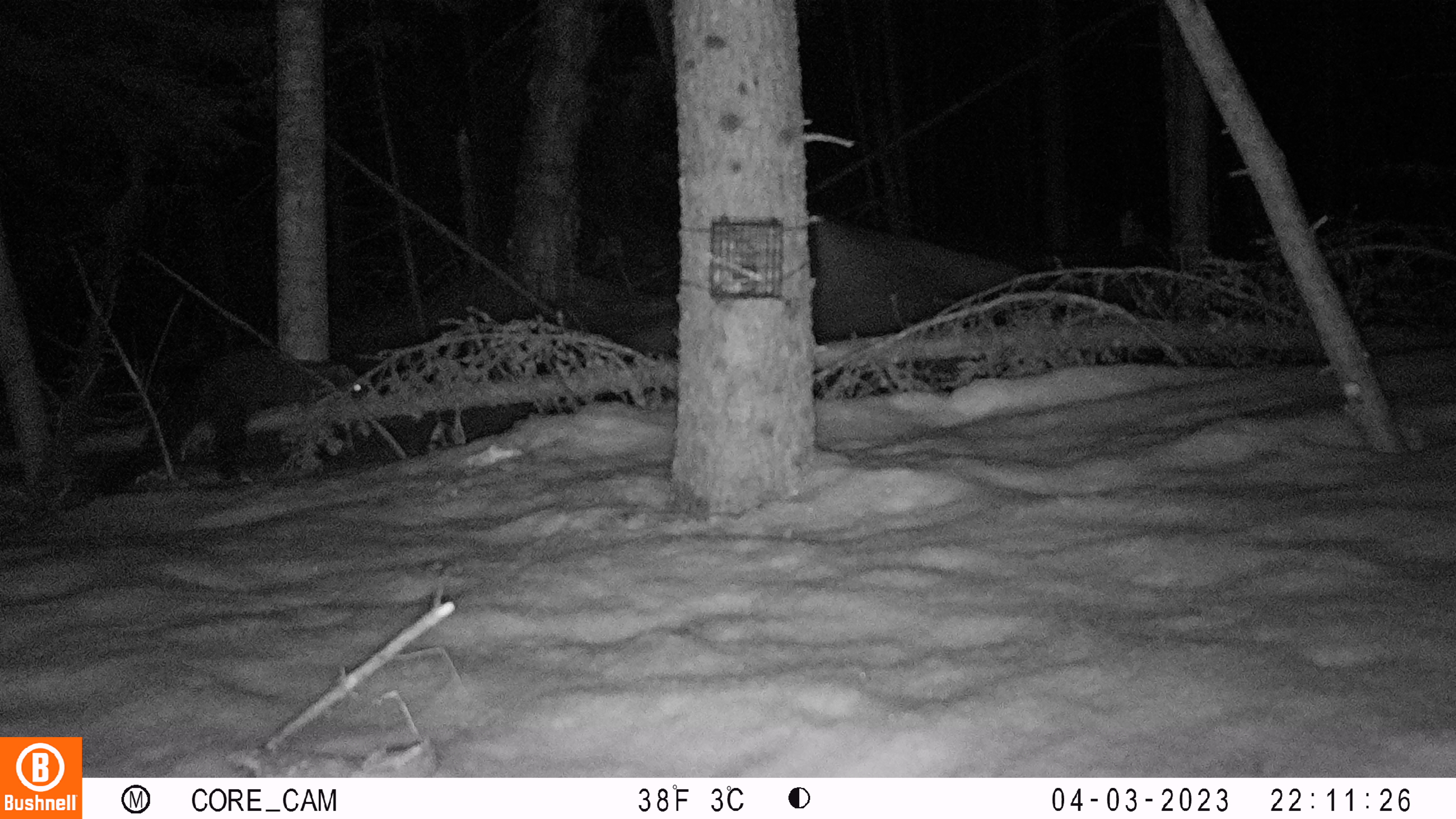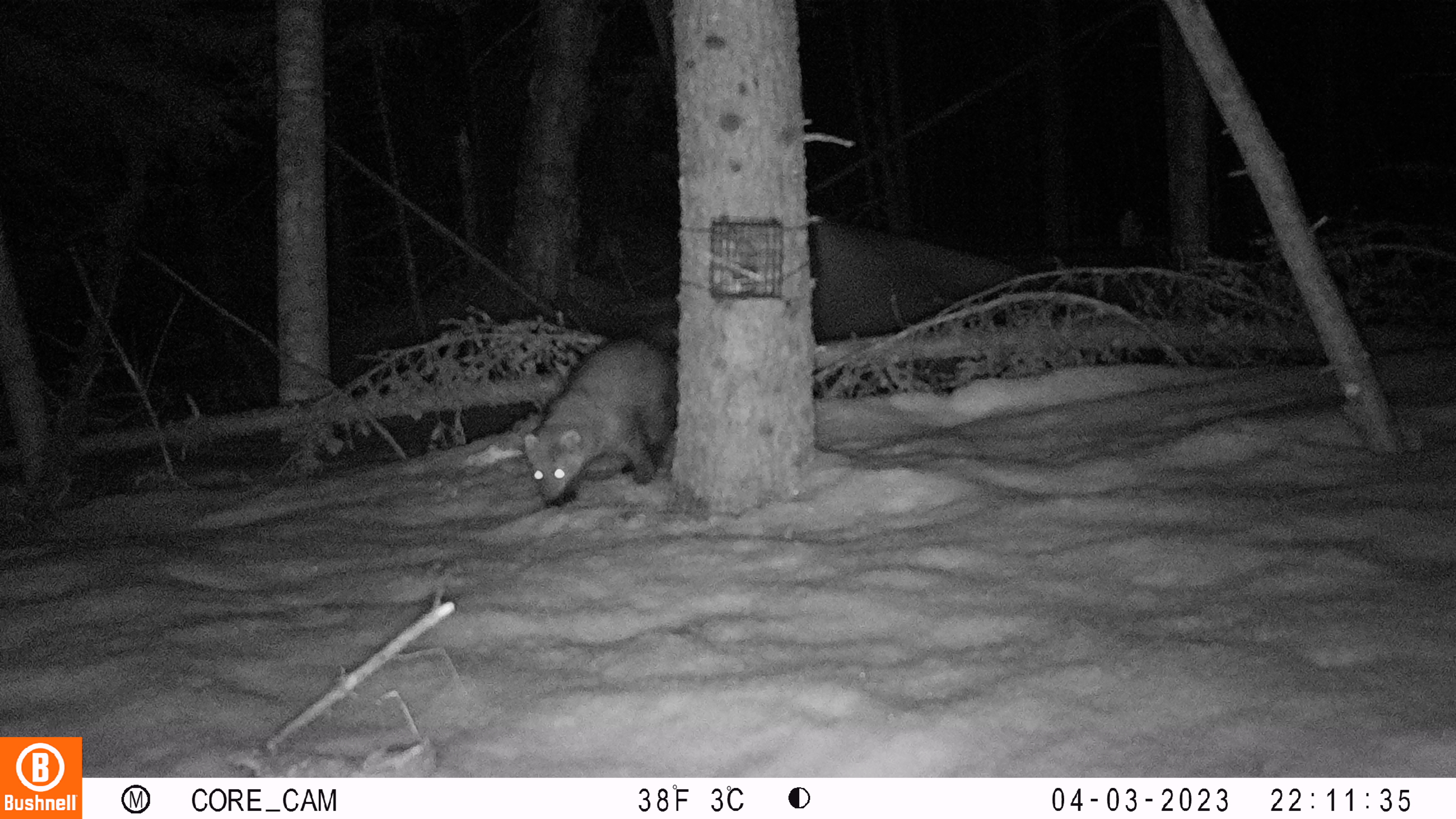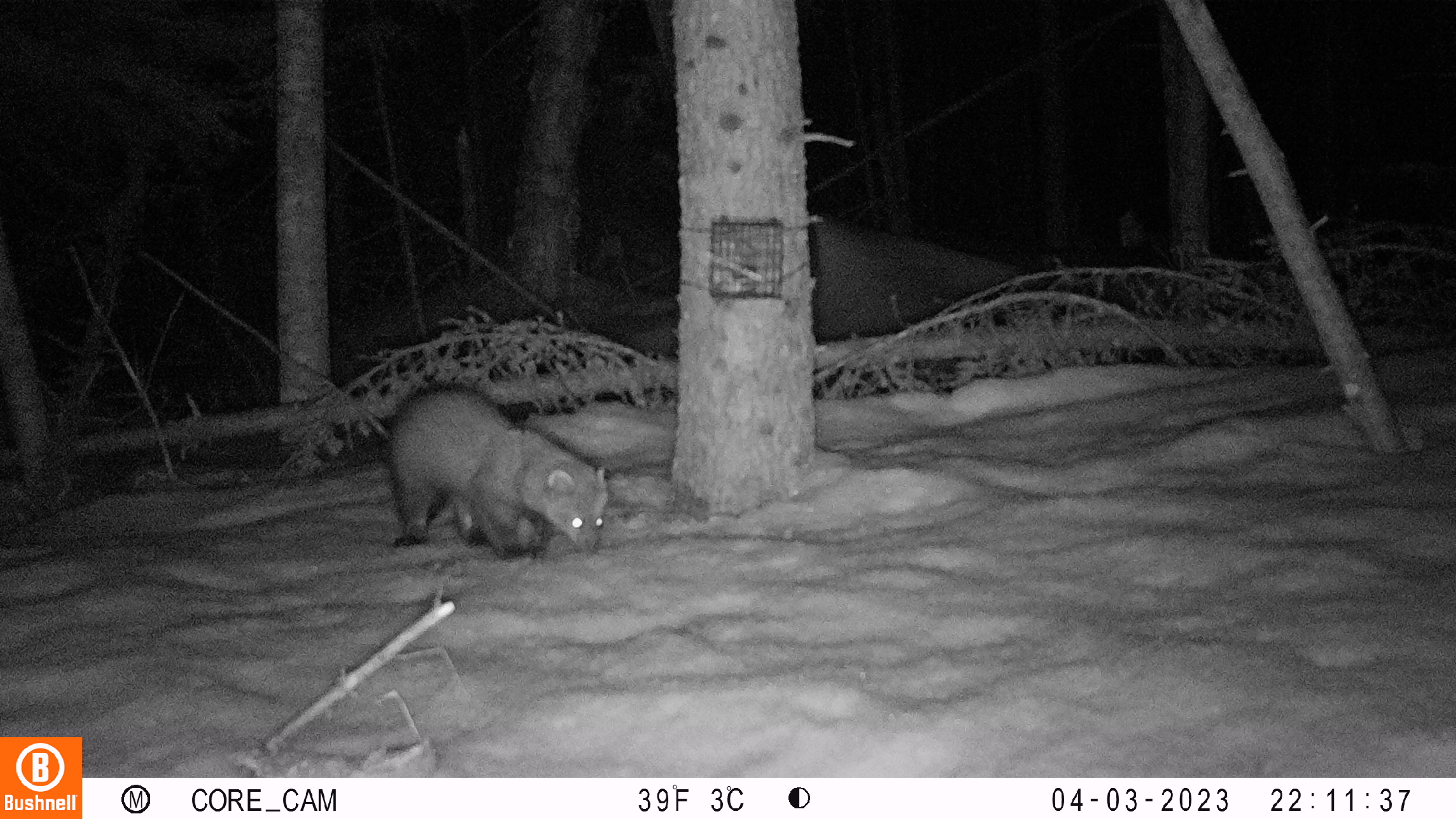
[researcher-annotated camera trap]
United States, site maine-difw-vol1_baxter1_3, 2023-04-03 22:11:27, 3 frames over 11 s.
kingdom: Animalia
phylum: Chordata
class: Mammalia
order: Carnivora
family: Mustelidae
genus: Pekania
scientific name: Pekania pennanti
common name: fisher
Fisher (Pekania pennanti).